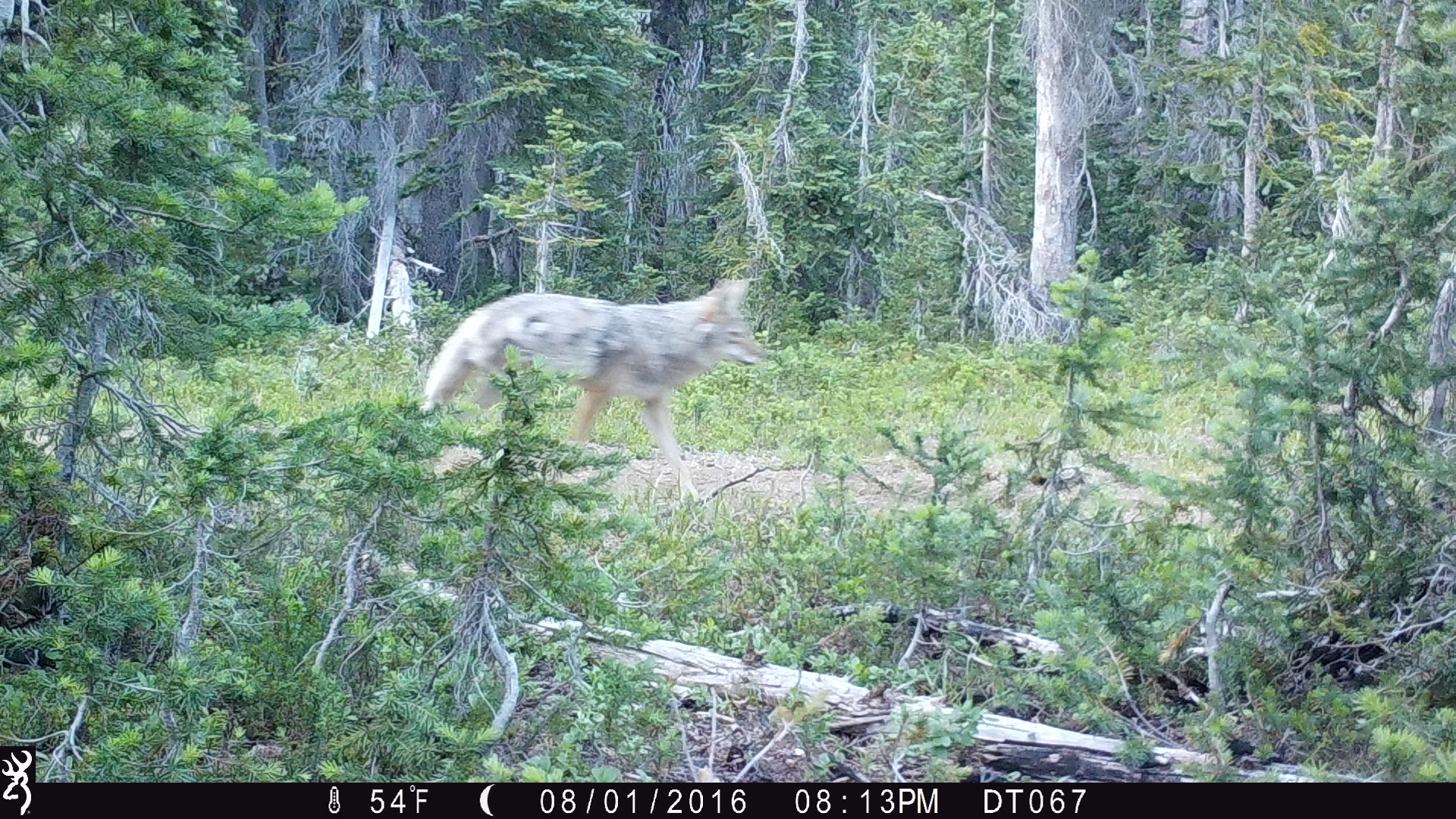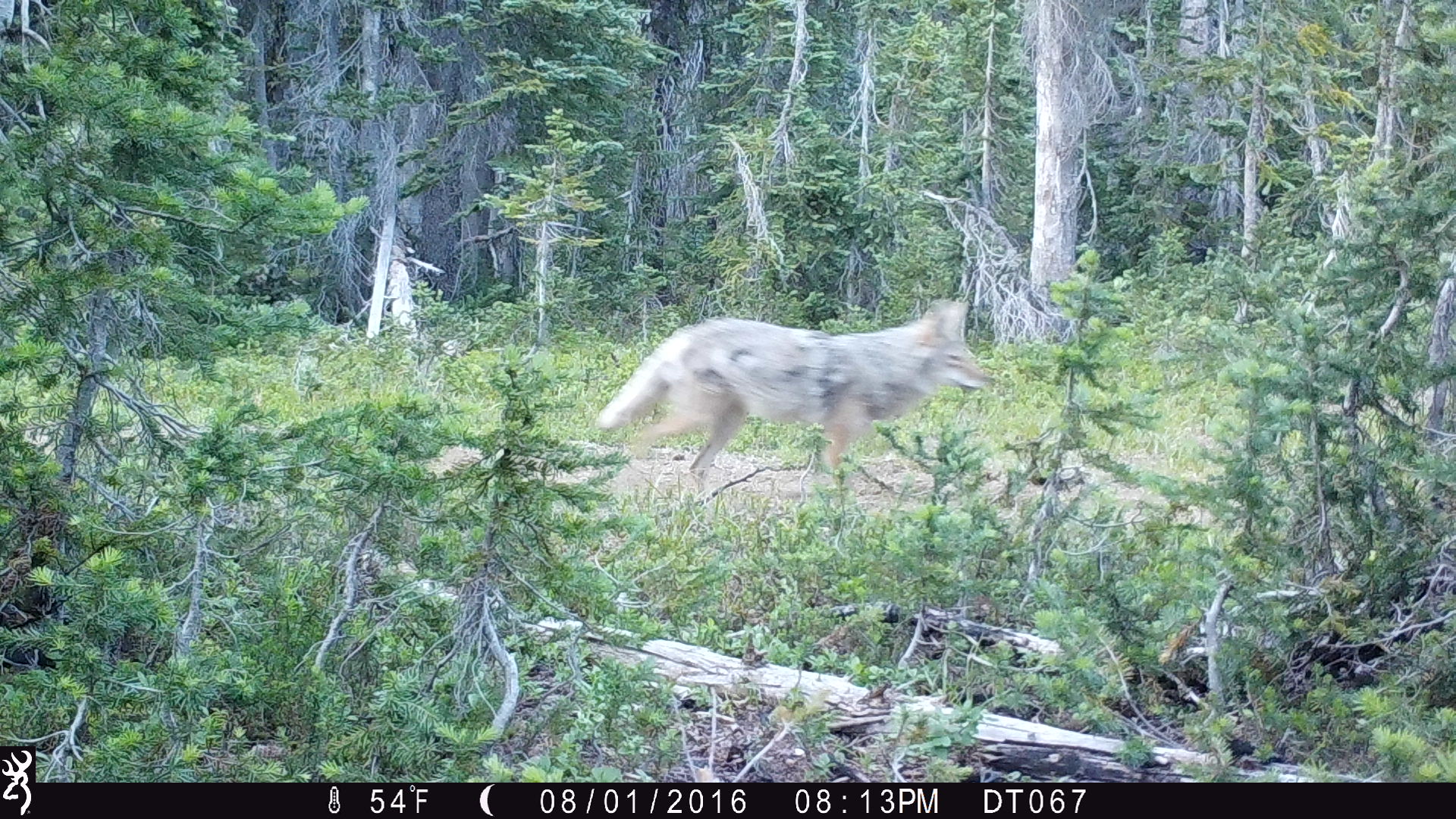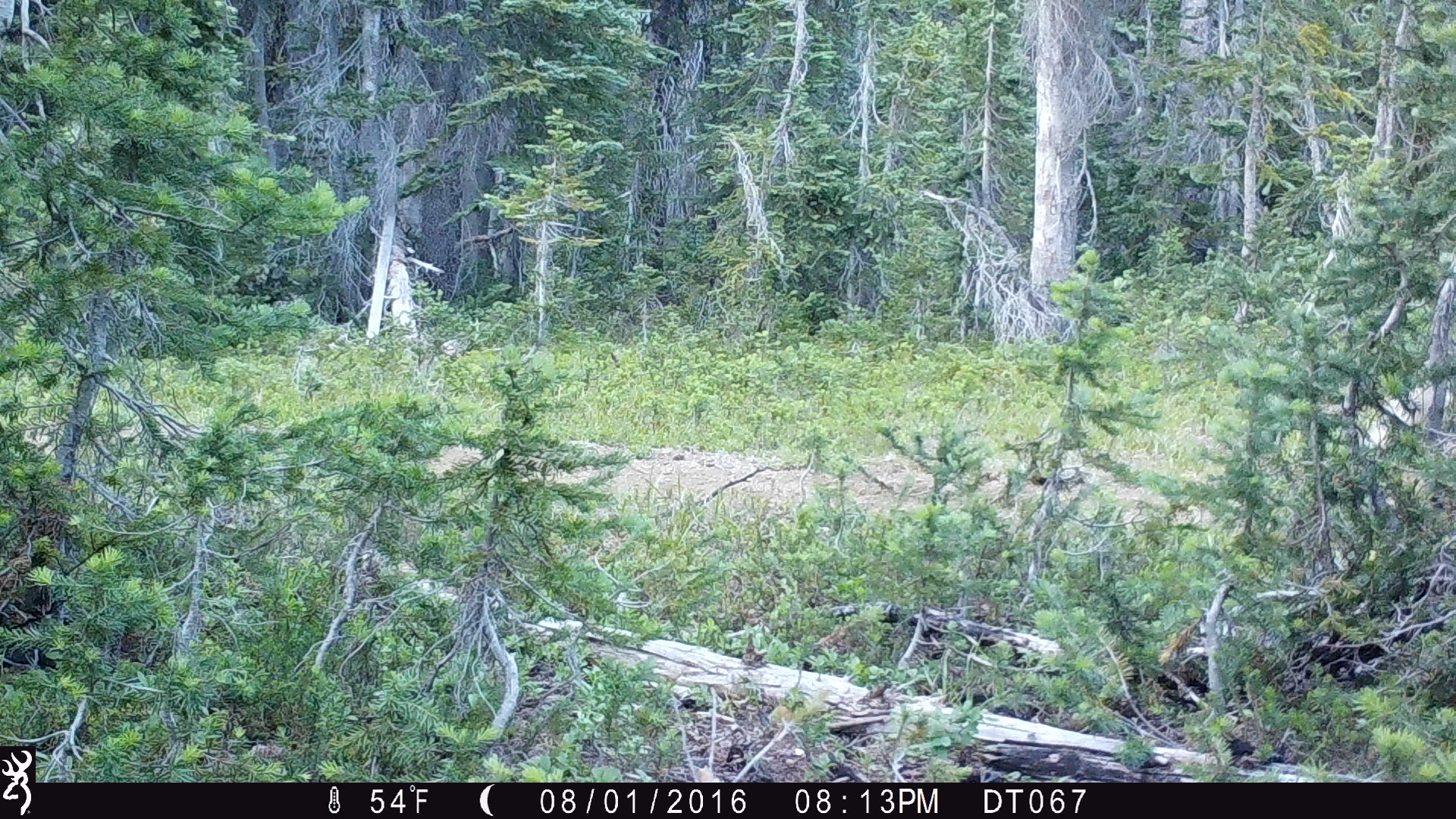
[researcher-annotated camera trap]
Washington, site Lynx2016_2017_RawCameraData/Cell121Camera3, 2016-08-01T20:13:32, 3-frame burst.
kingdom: Animalia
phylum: Chordata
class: Mammalia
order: Carnivora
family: Canidae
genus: Canis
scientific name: Canis latrans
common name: coyote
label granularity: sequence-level